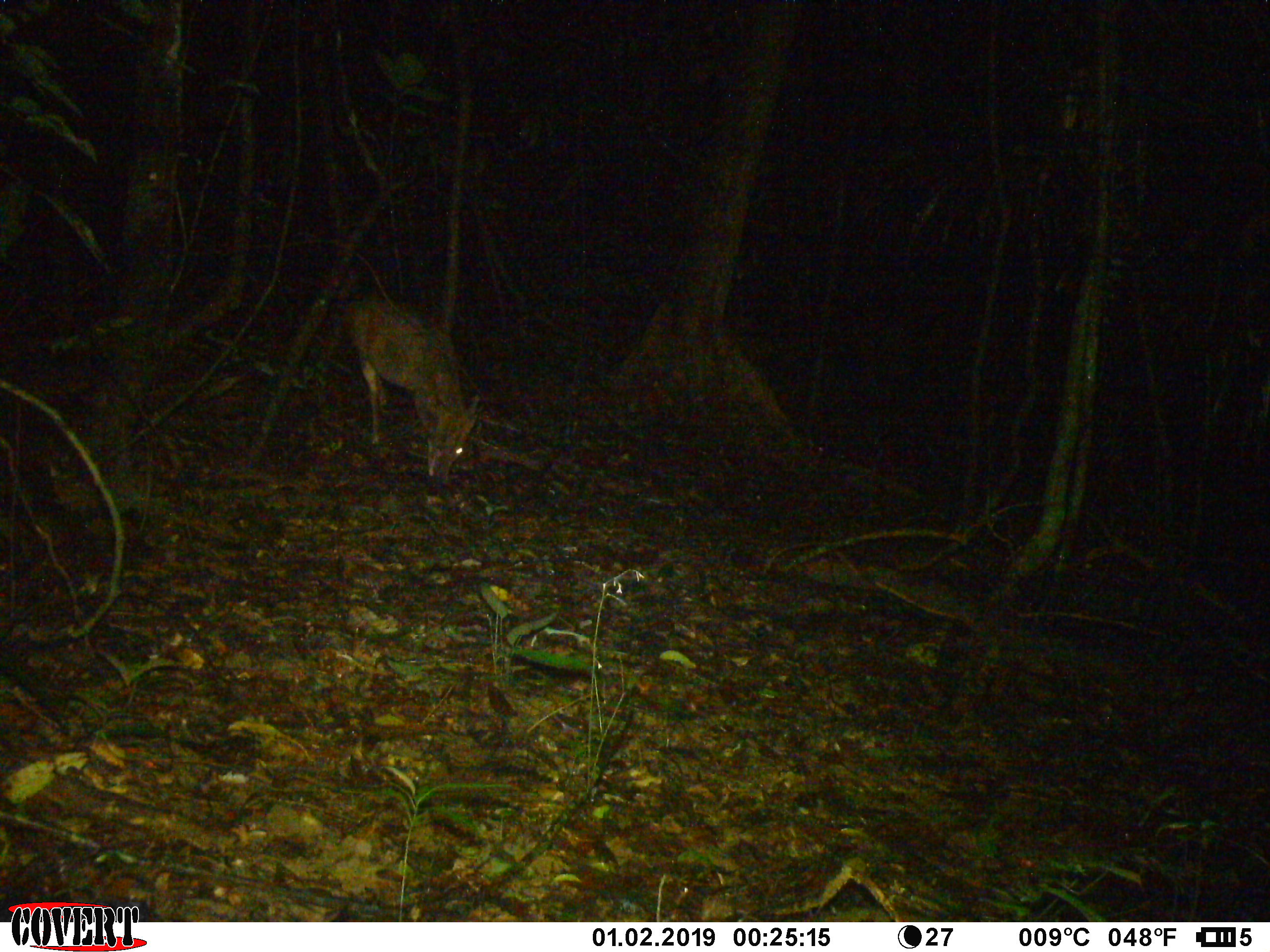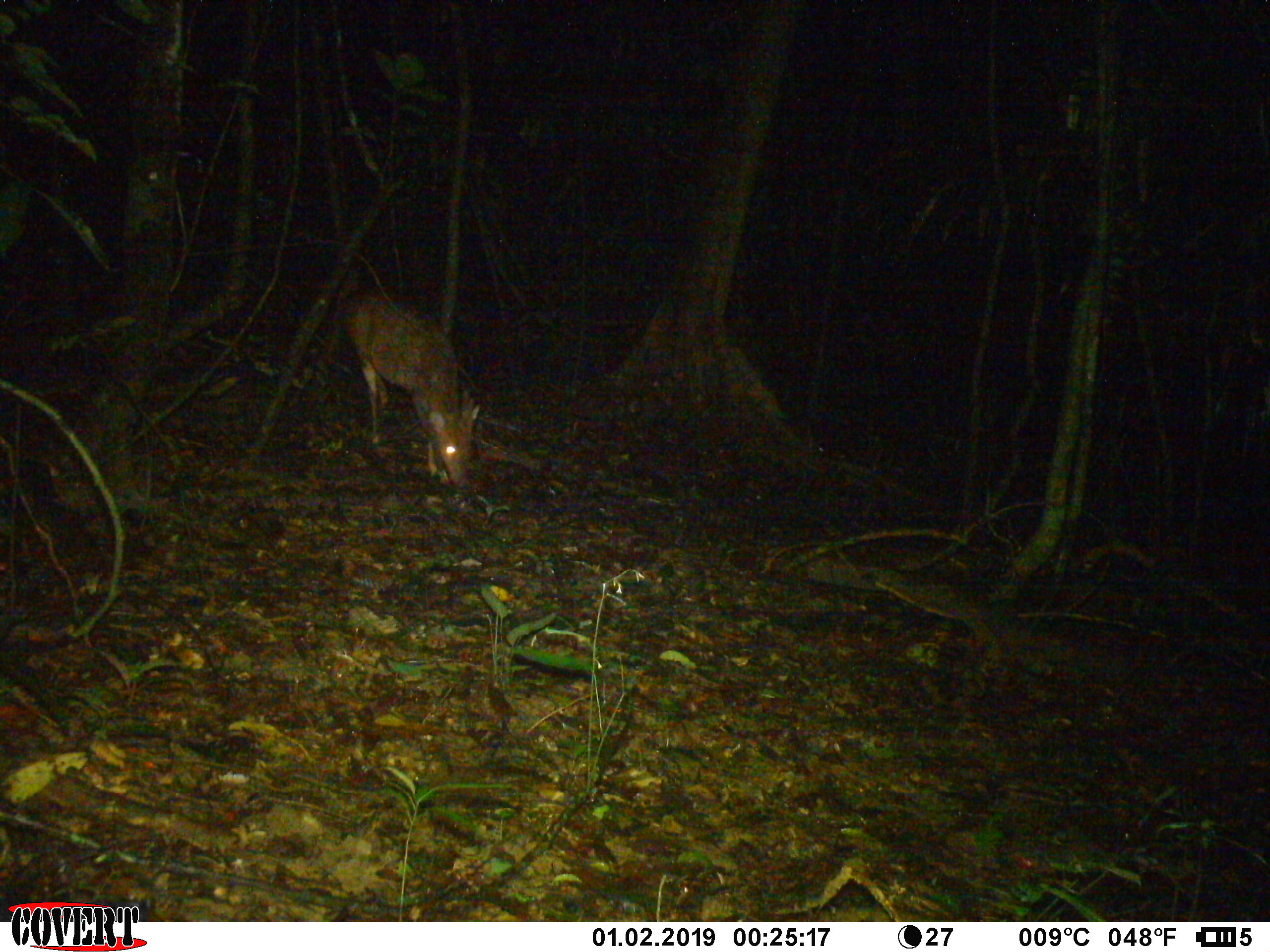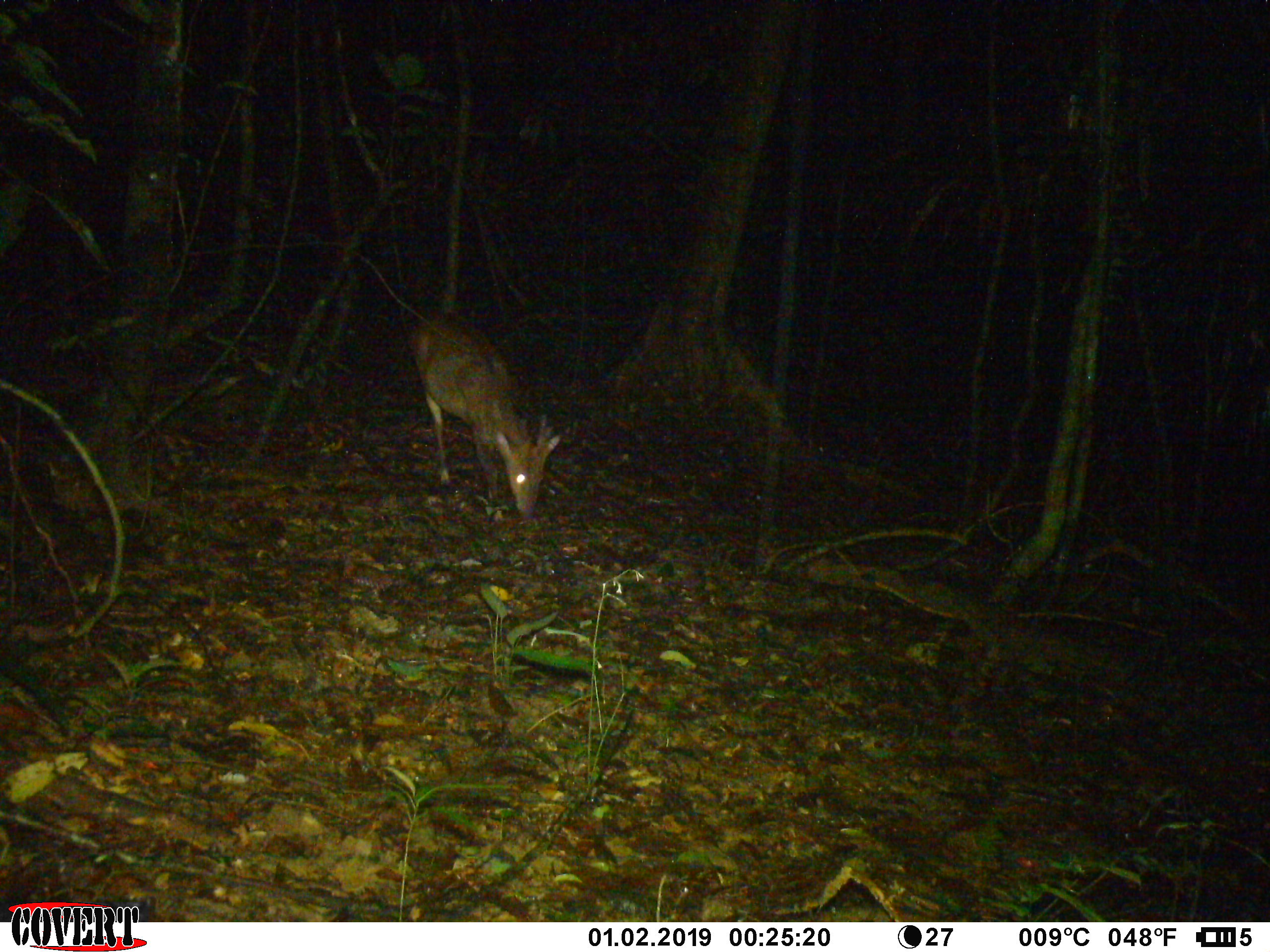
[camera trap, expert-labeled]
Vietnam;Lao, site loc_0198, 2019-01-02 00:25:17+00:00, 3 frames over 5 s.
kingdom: Animalia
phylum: Chordata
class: Mammalia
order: Artiodactyla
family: Cervidae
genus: Muntiacus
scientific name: Muntiacus vuquangensis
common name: large-antlered muntjac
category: large antlered muntjac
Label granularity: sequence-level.